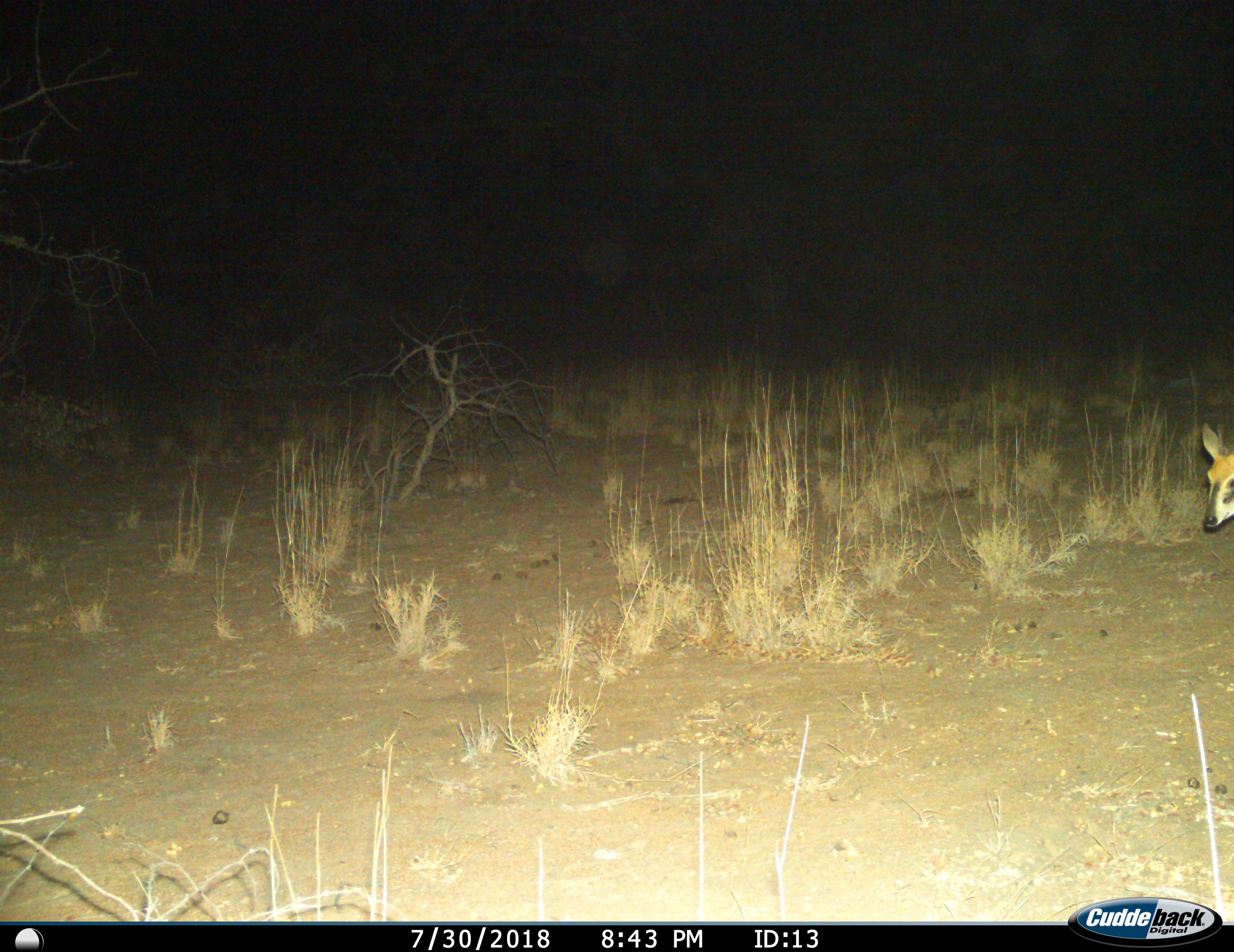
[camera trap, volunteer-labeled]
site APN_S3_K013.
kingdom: Animalia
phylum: Chordata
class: Mammalia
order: Artiodactyla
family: Bovidae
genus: Sylvicapra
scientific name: Sylvicapra grimmia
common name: common duiker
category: duikercommongrey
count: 1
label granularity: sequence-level